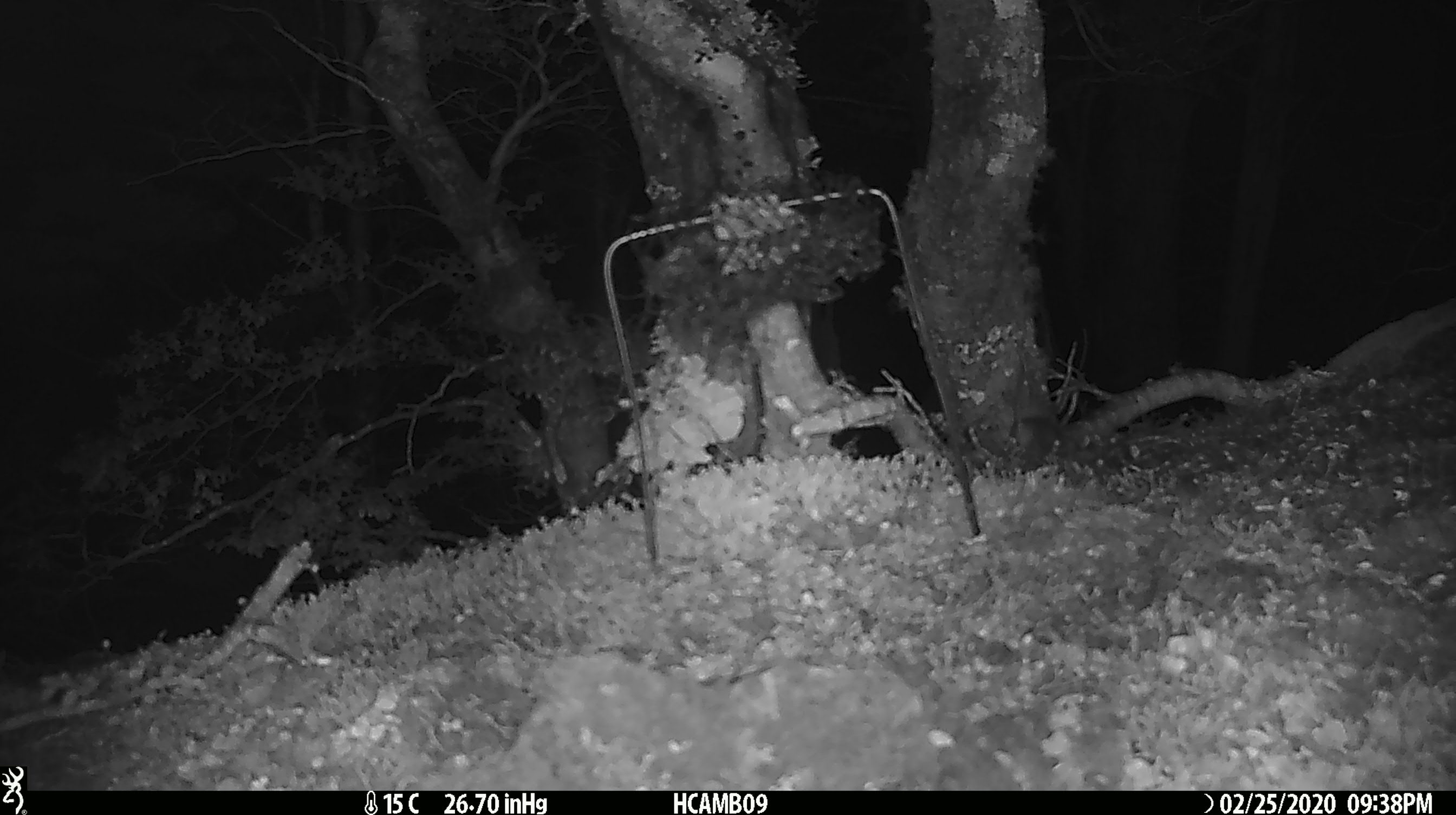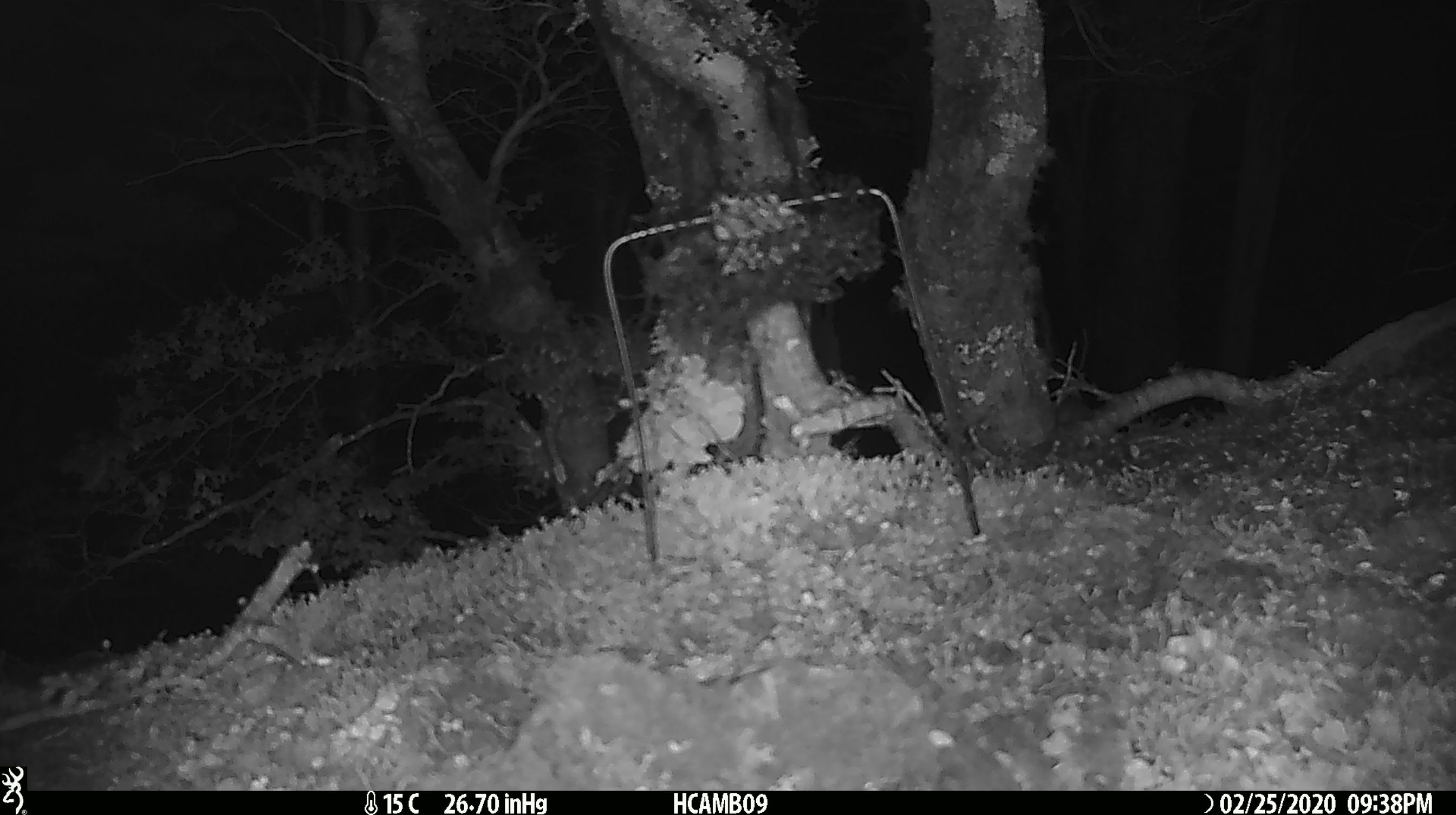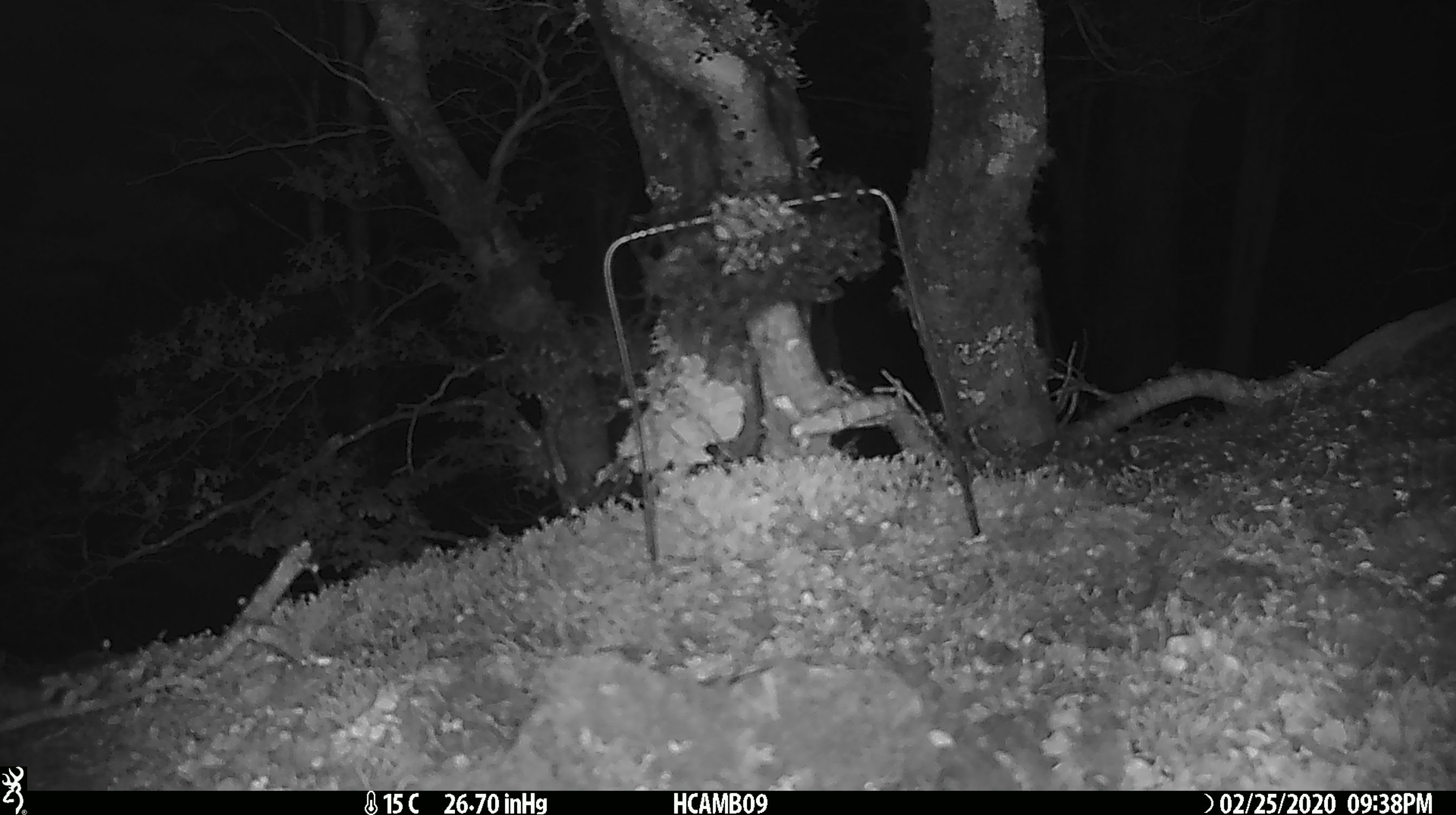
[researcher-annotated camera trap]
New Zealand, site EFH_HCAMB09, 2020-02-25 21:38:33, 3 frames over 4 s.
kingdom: Animalia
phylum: Chordata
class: Mammalia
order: Rodentia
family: Muridae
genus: Mus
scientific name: Mus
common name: mouse